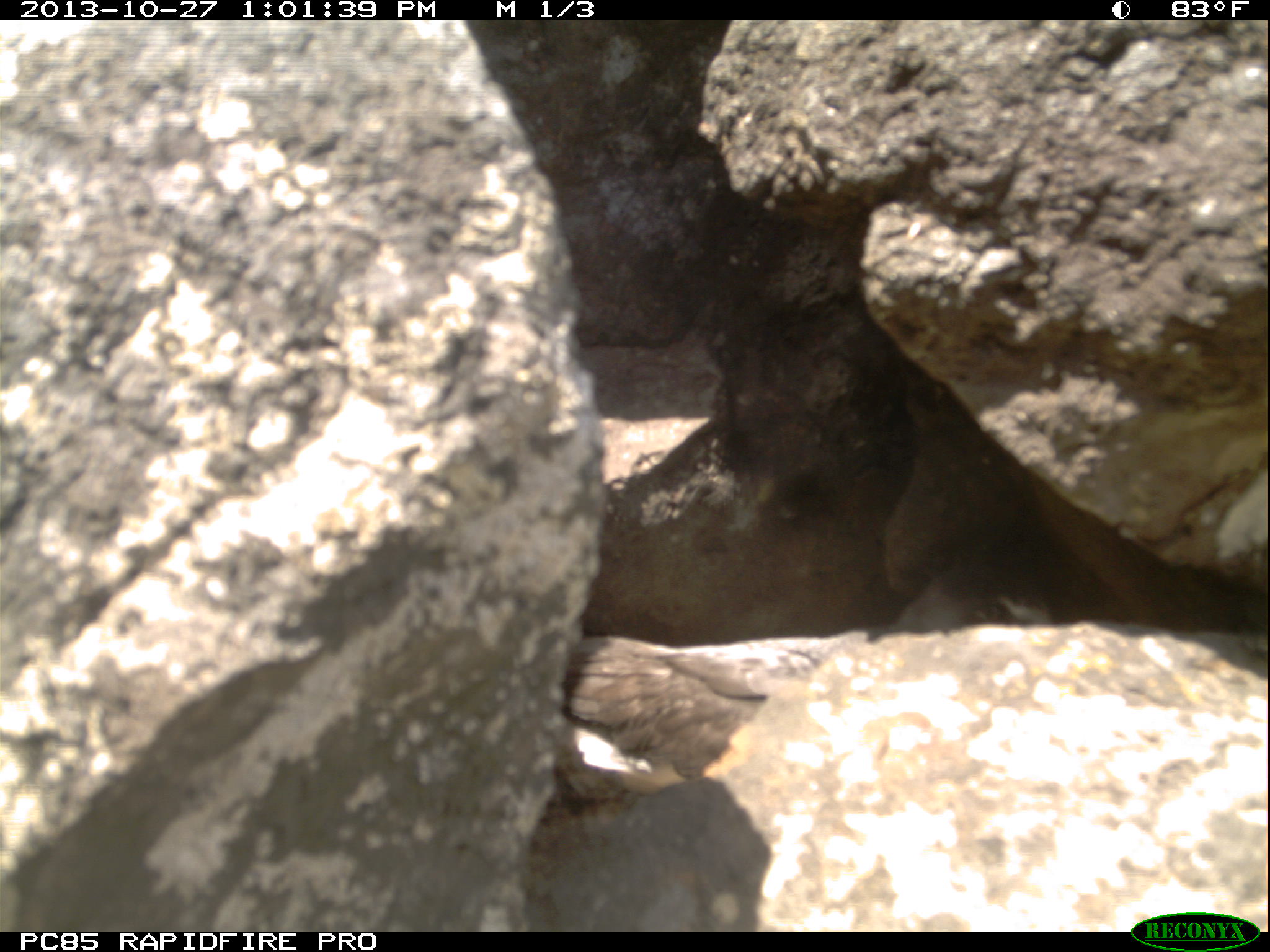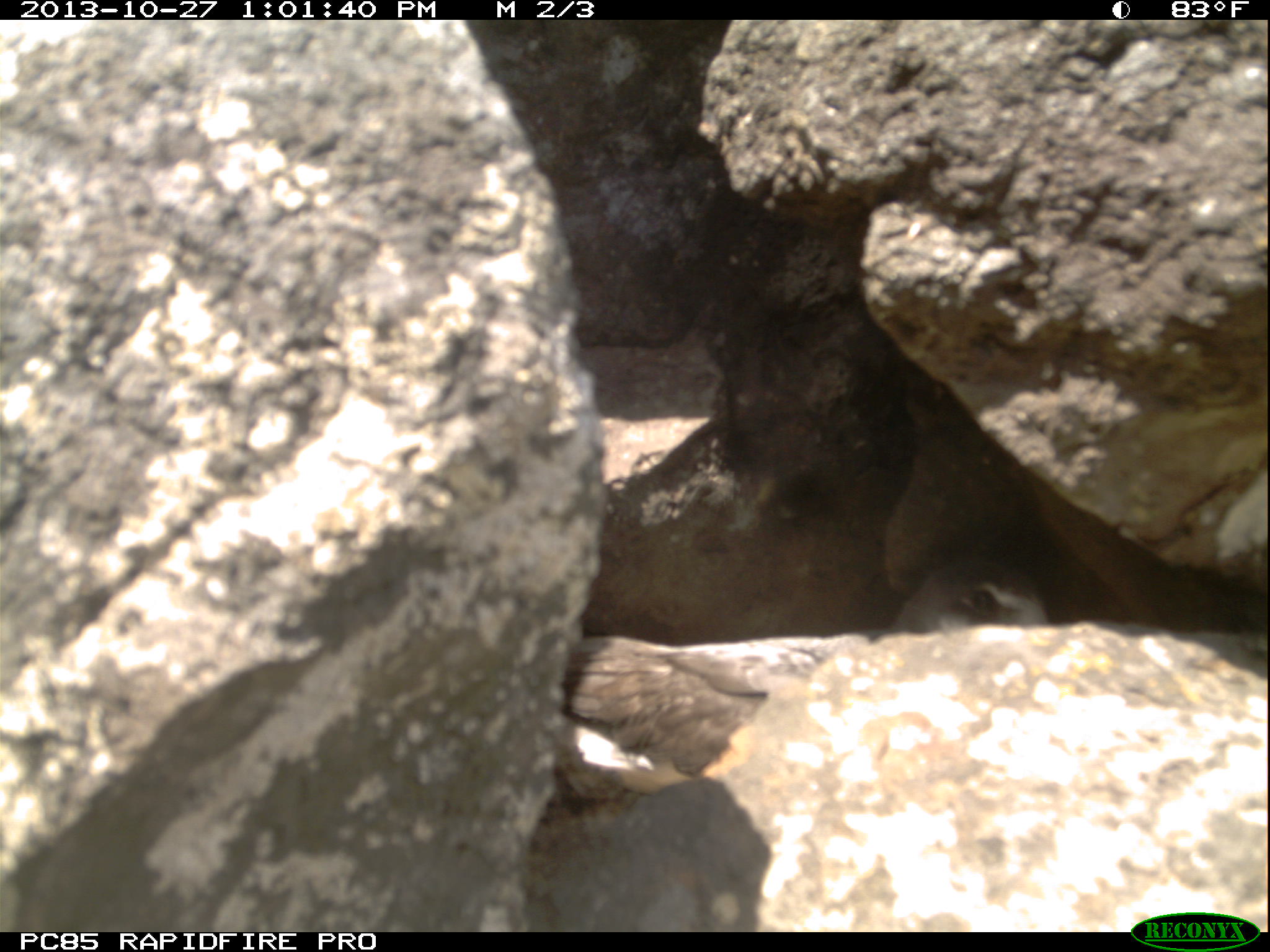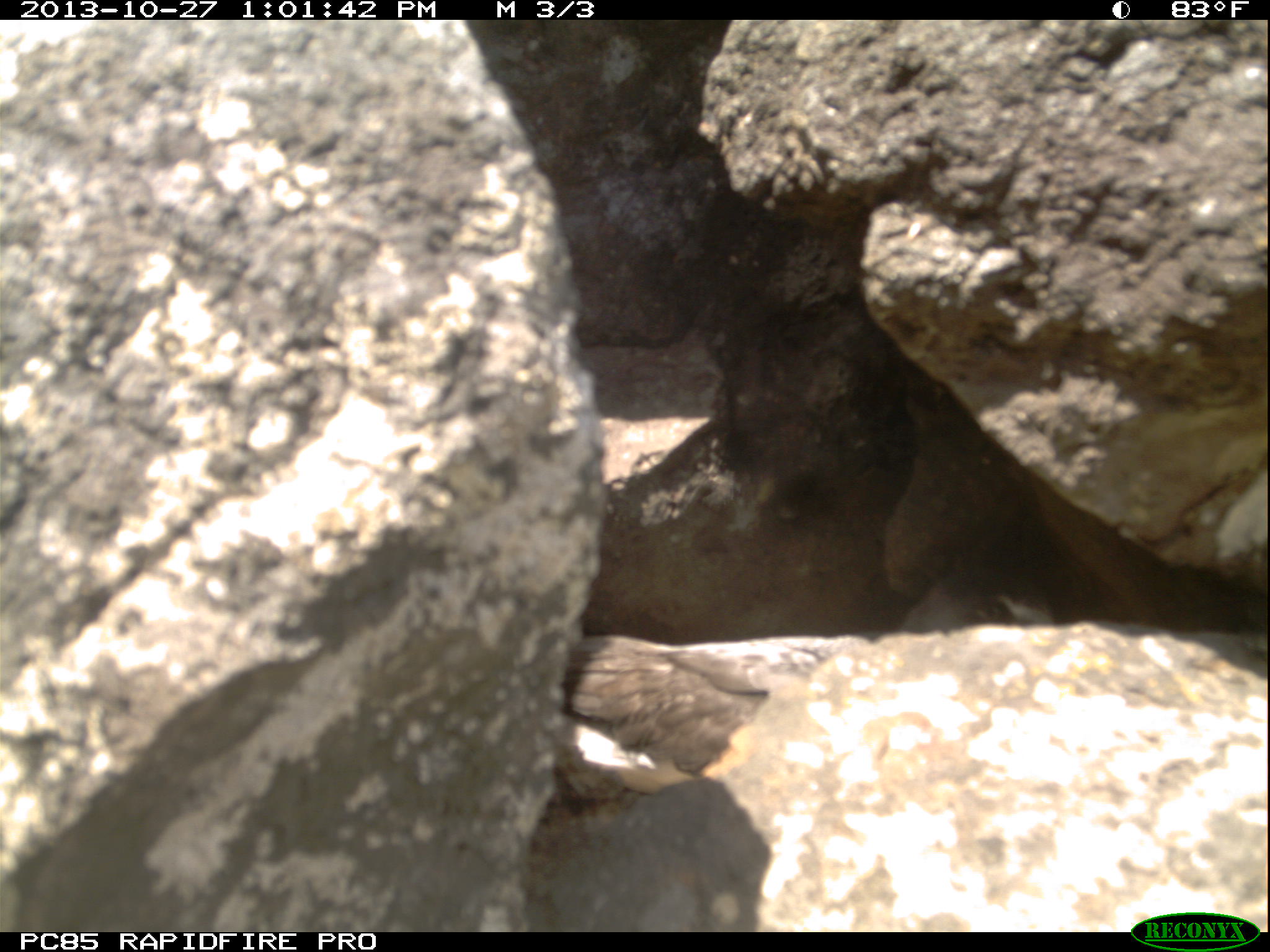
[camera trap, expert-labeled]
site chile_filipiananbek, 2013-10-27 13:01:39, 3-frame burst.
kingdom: Animalia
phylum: Chordata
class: Aves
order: Procellariiformes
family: Procellariidae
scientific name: Procellariidae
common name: petrel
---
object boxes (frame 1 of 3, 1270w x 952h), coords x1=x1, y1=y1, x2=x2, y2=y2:
petrel: x1=549, y1=558, x2=1083, y2=793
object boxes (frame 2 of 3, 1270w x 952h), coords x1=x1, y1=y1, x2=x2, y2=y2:
petrel: x1=502, y1=512, x2=1075, y2=794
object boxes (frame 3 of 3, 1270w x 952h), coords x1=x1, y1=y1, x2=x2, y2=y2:
petrel: x1=515, y1=566, x2=1070, y2=808